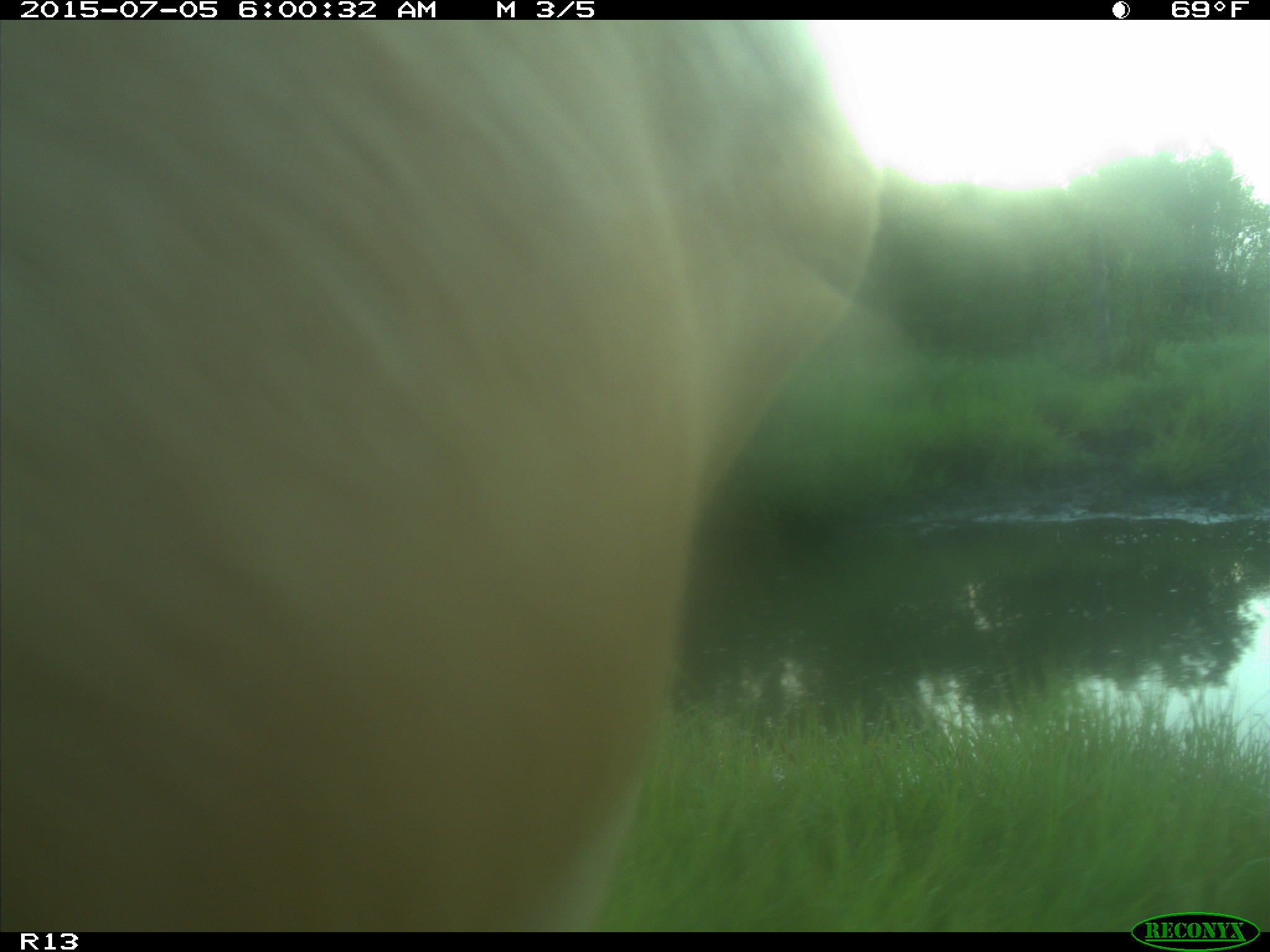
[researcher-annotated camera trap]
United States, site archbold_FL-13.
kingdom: Animalia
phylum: Chordata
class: Mammalia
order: Artiodactyla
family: Bovidae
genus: Bos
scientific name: Bos taurus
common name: domestic cow